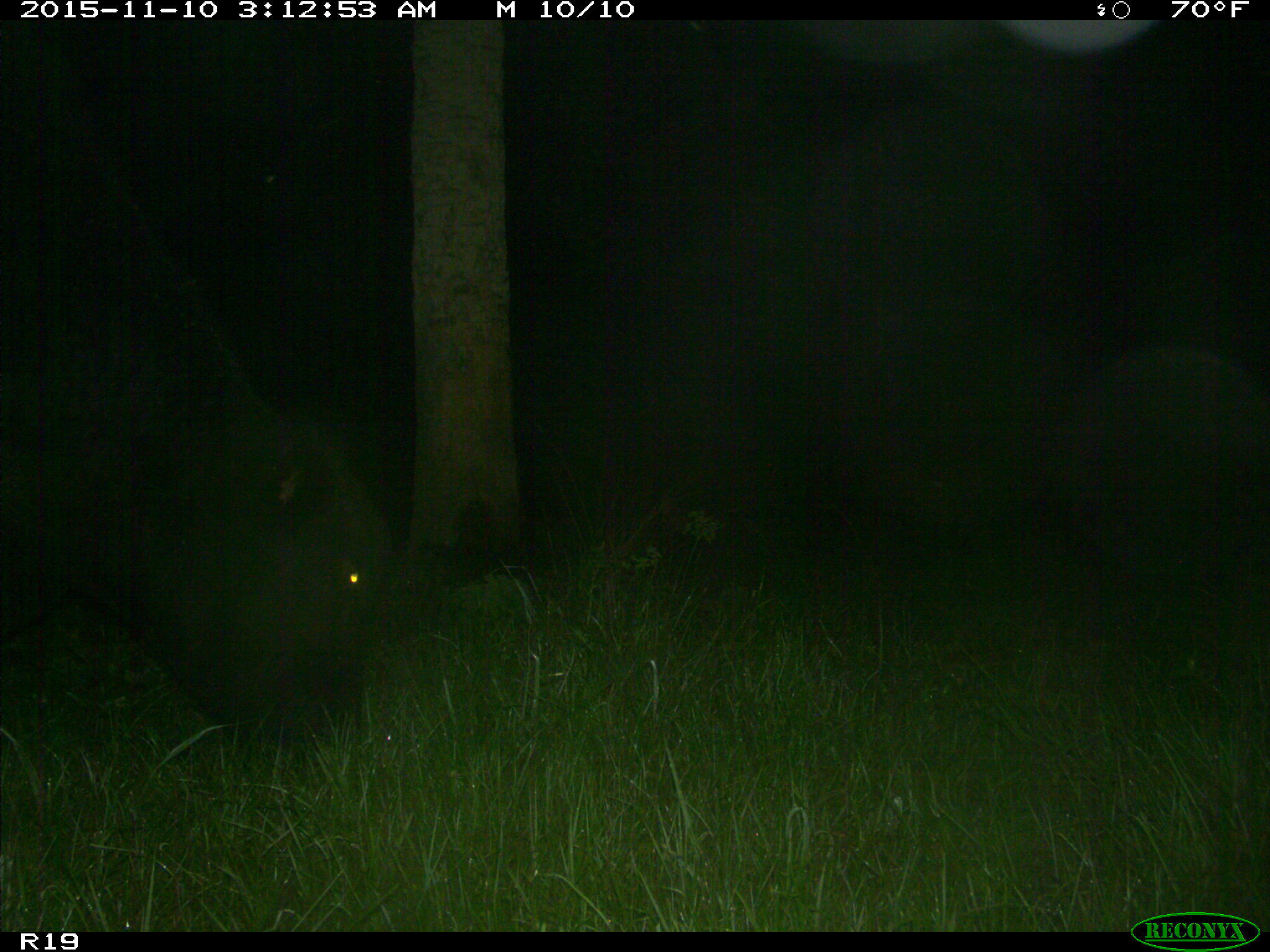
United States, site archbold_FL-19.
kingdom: Animalia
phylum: Chordata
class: Mammalia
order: Artiodactyla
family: Bovidae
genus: Bos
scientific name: Bos taurus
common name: domestic cow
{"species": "Bos taurus (domestic cow)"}